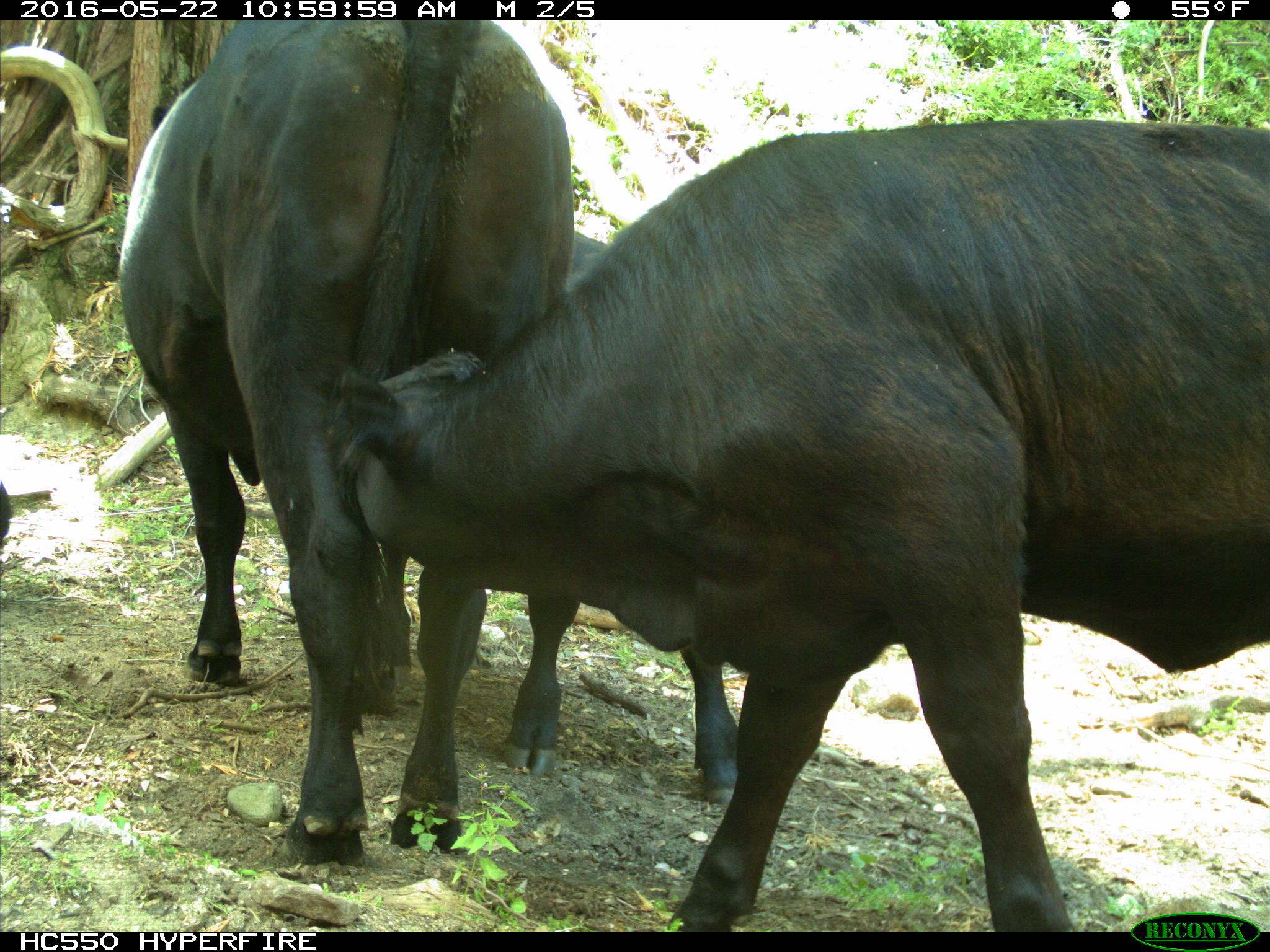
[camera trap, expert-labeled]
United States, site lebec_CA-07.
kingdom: Animalia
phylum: Chordata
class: Mammalia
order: Artiodactyla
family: Bovidae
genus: Bos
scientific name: Bos taurus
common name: domestic cow